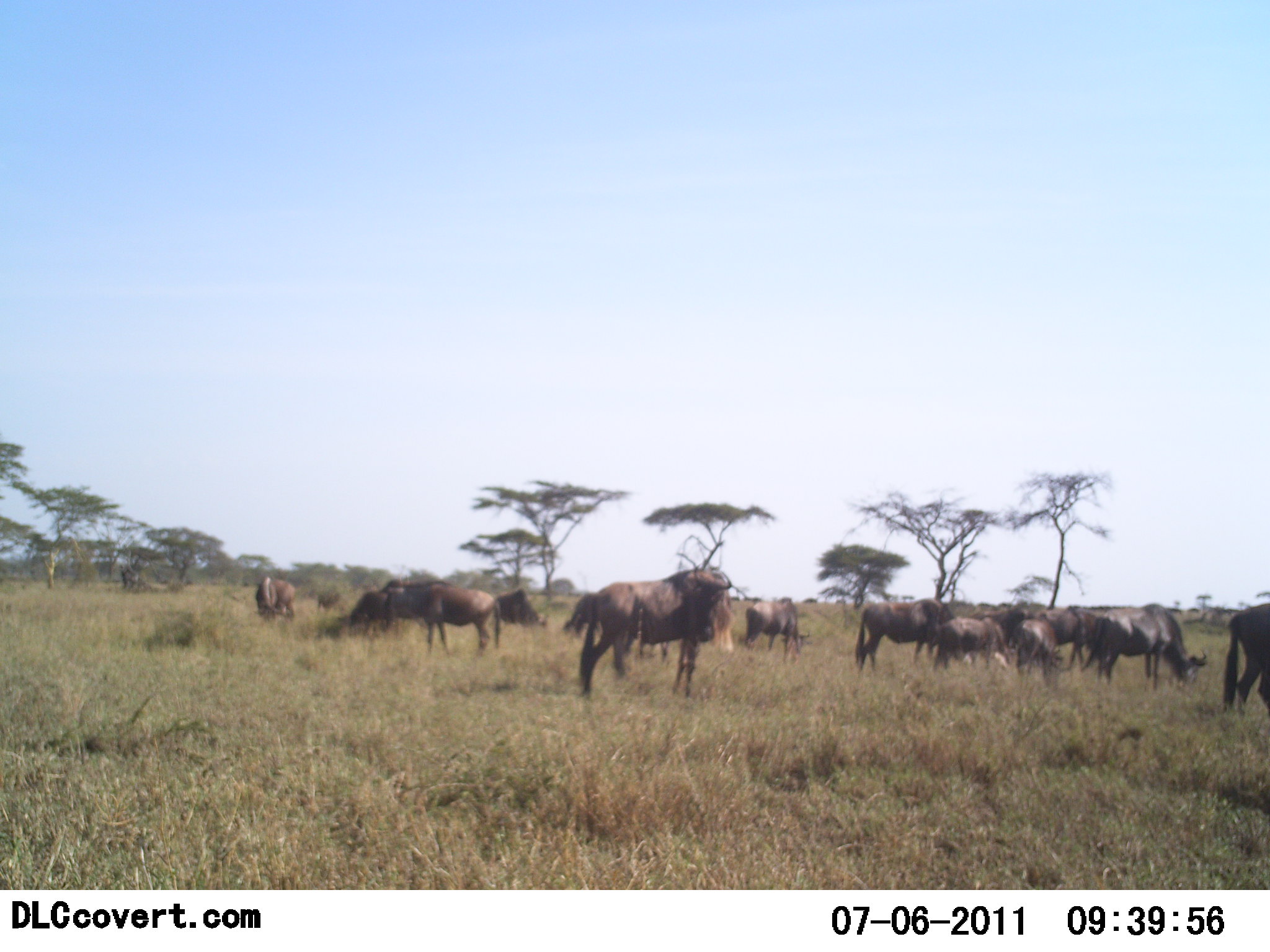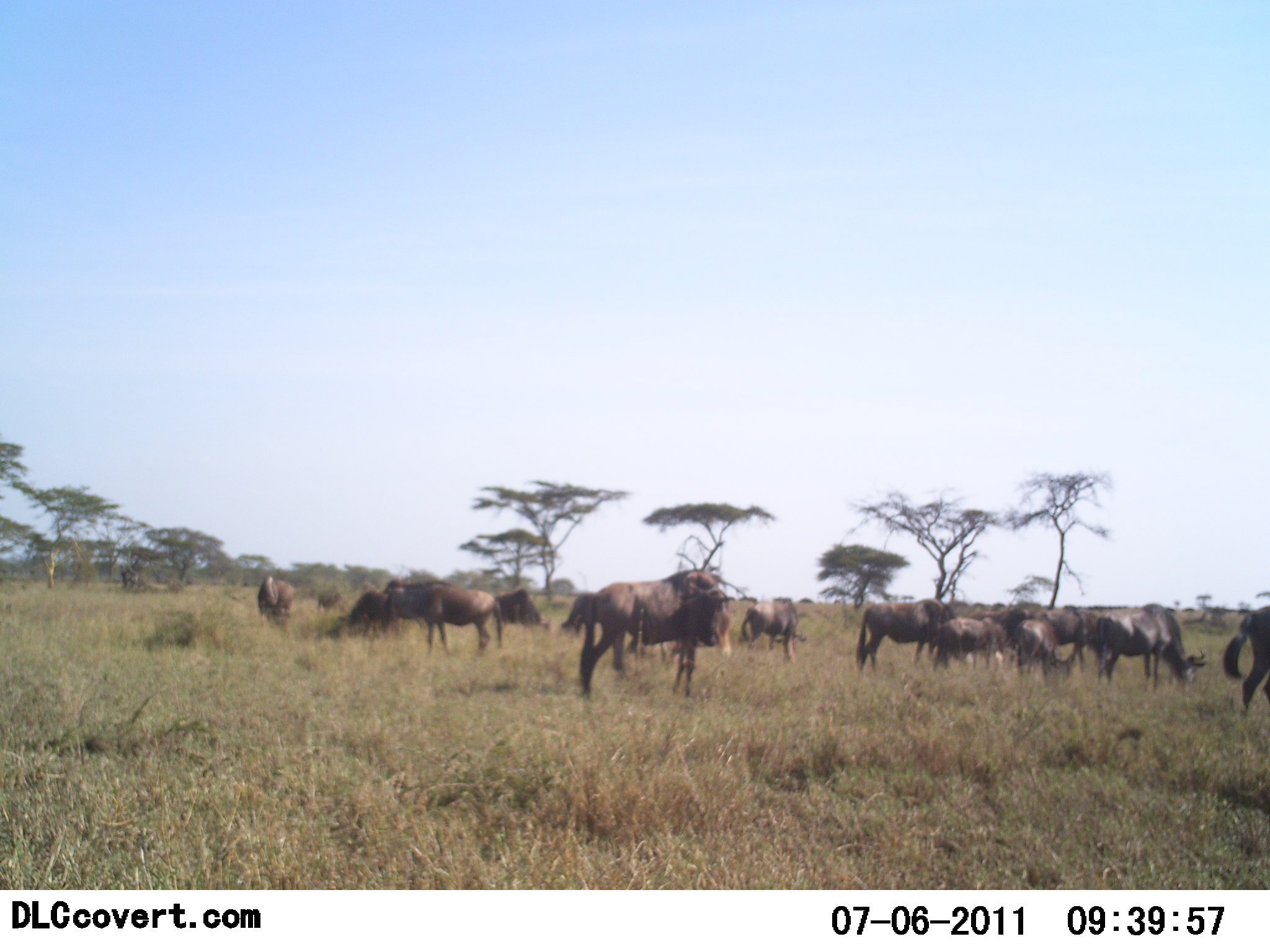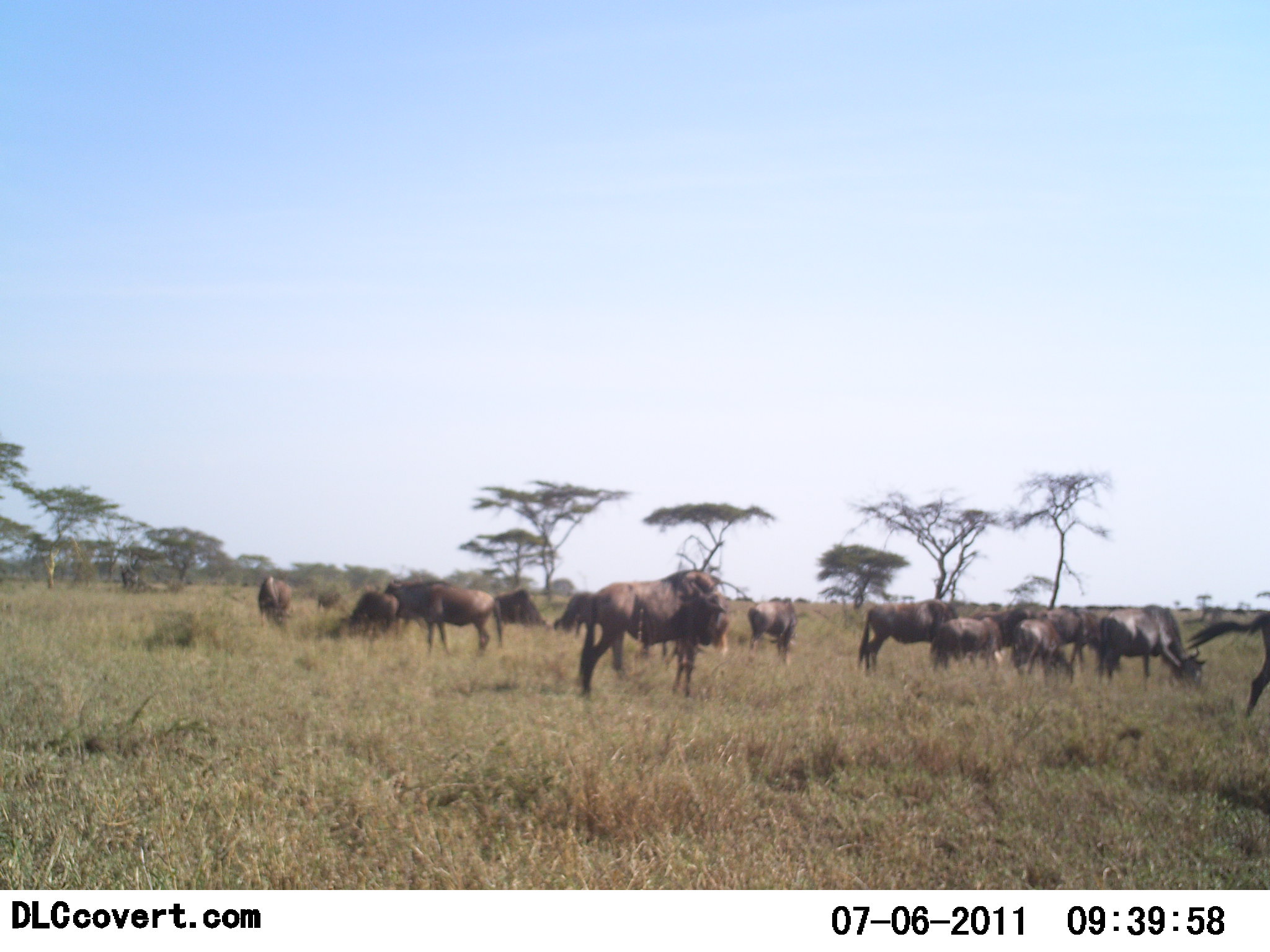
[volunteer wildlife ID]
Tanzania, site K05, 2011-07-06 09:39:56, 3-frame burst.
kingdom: Animalia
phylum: Chordata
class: Mammalia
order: Artiodactyla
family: Bovidae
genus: Connochaetes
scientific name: Connochaetes taurinus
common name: blue wildebeest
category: wildebeest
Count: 11-50.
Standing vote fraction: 77%.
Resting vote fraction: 15%.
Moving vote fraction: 38%.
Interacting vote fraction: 0%.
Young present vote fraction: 15%.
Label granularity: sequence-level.